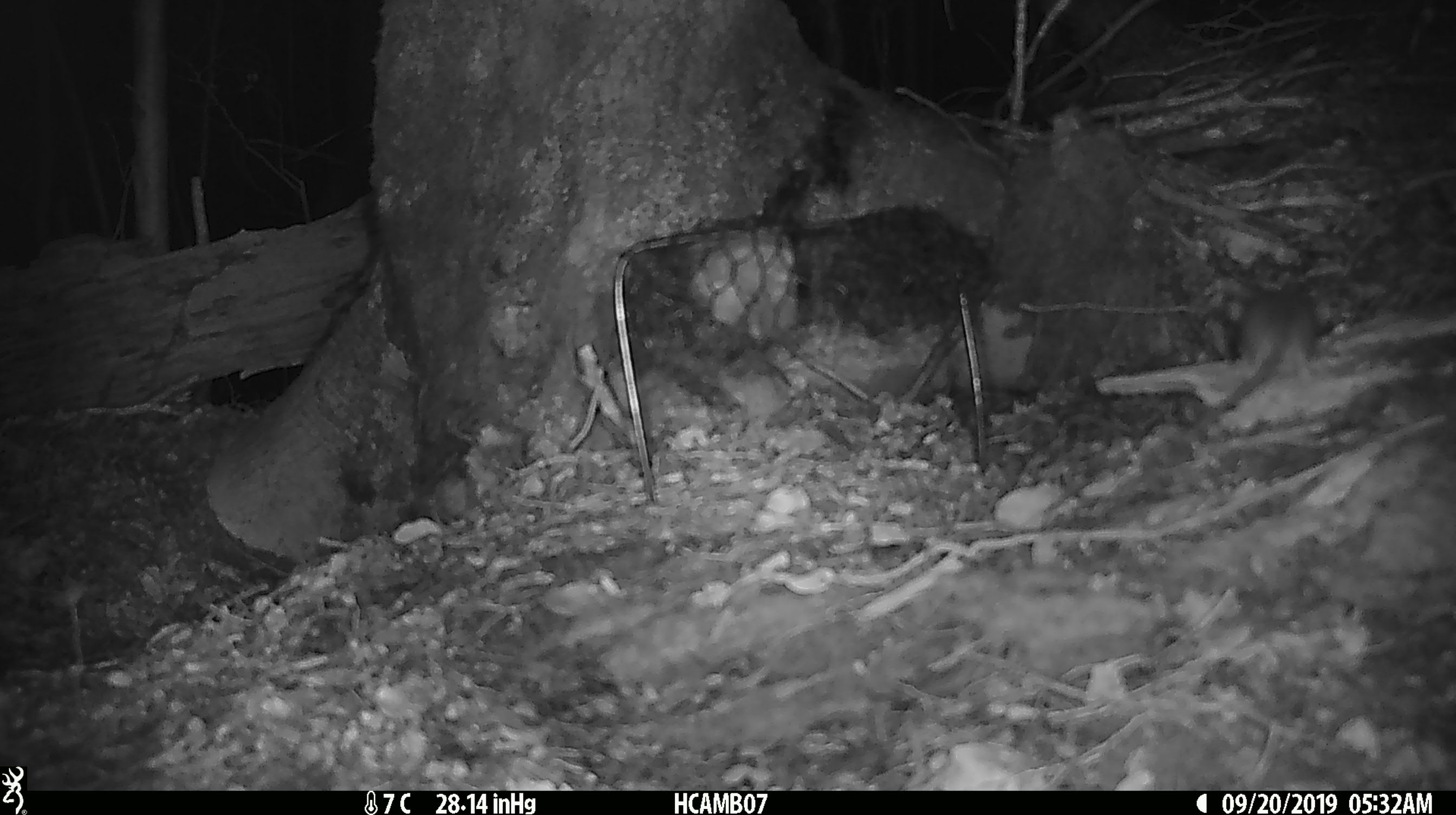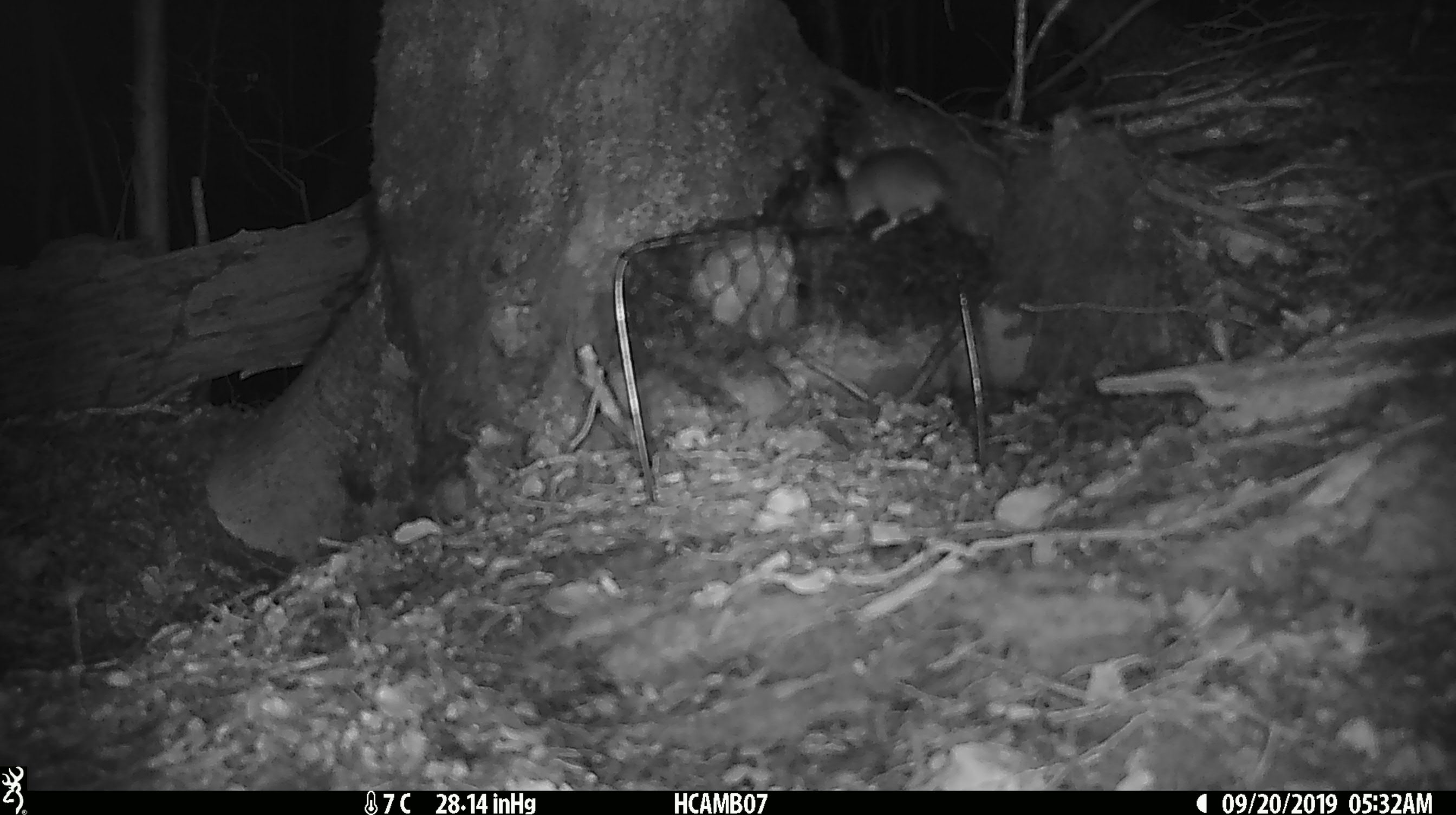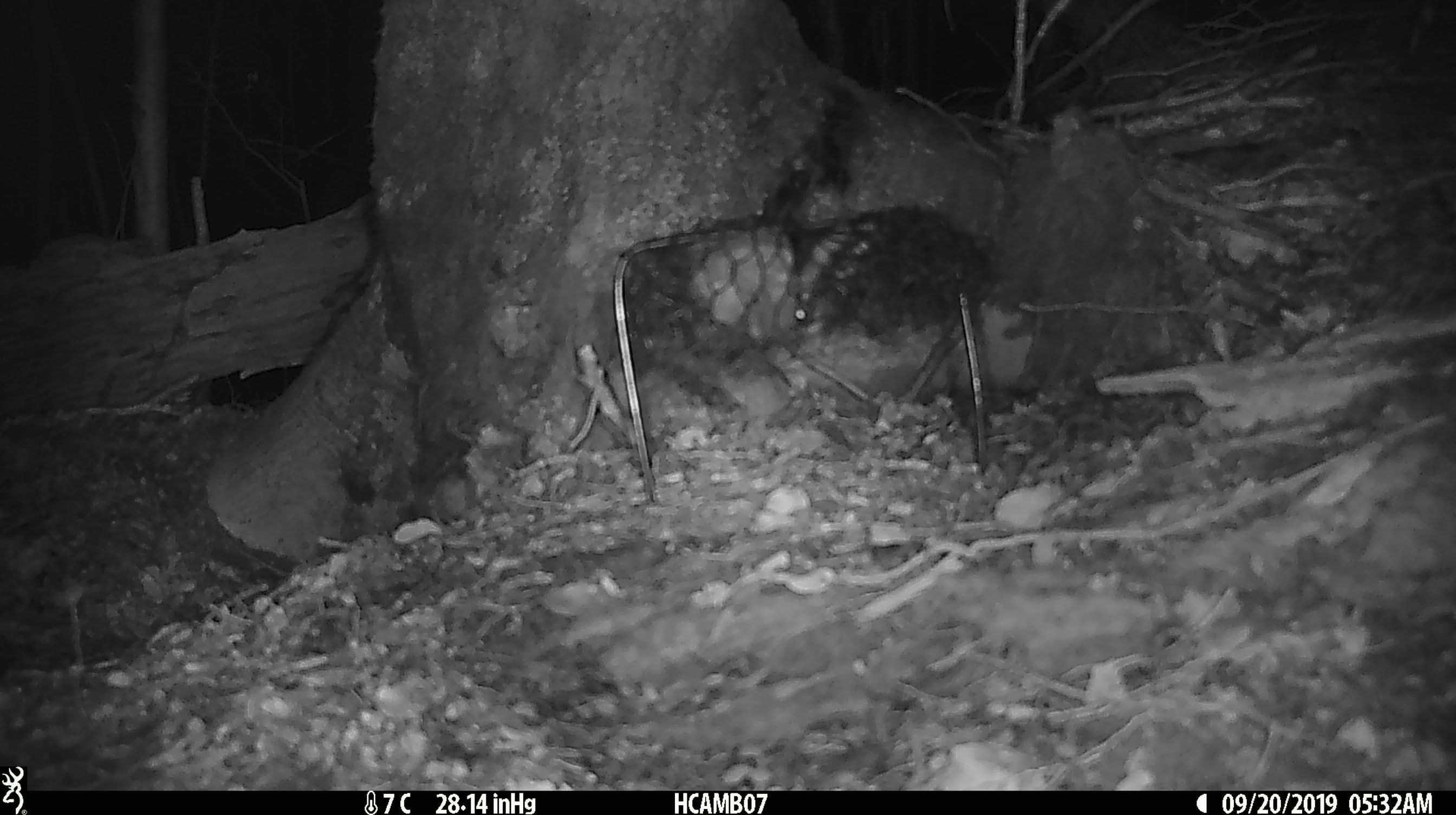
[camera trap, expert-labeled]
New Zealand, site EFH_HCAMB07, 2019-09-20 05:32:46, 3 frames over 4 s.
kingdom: Animalia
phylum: Chordata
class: Mammalia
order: Rodentia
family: Muridae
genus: Mus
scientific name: Mus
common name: mouse